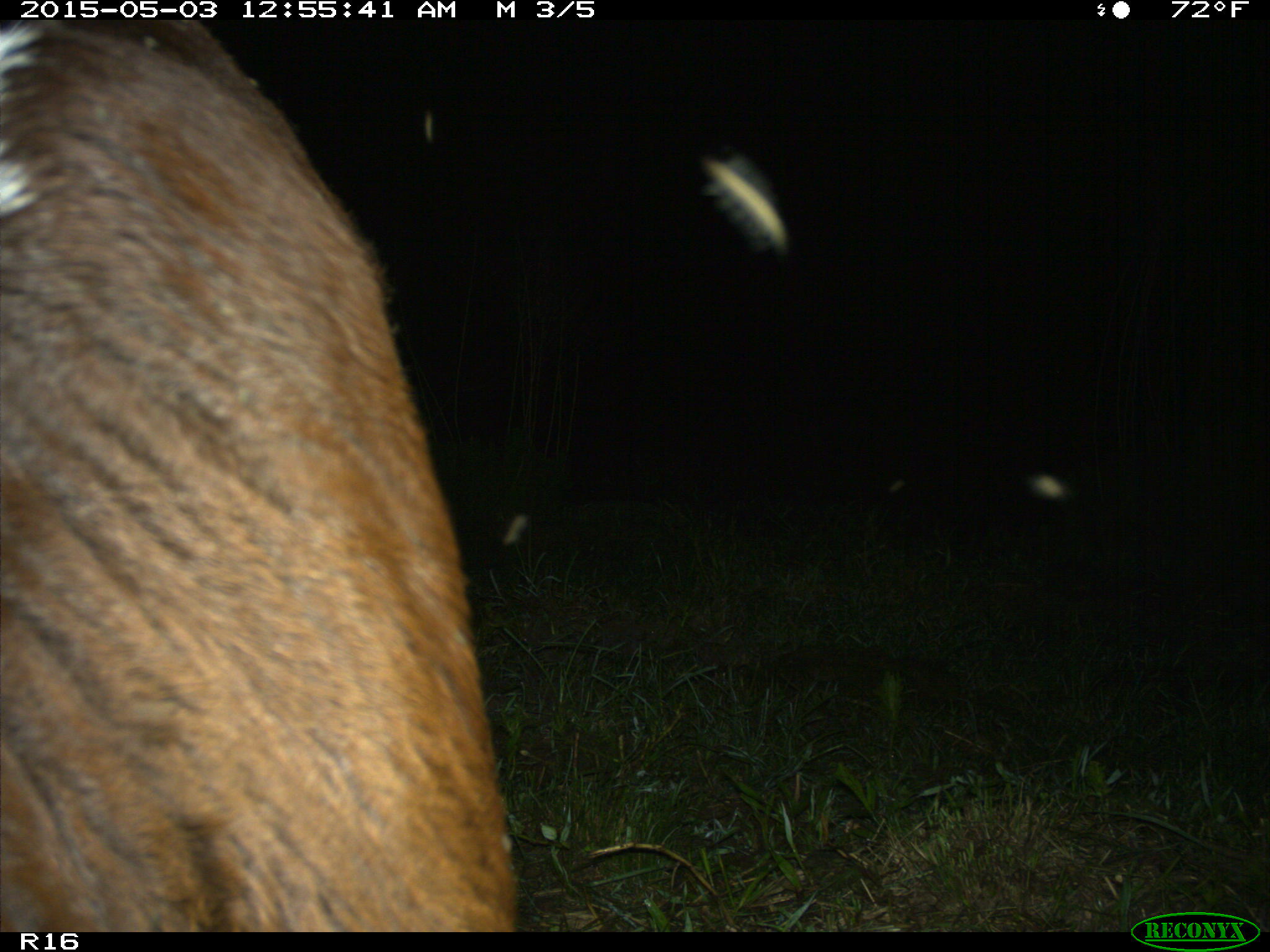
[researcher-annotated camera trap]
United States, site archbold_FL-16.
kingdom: Animalia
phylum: Chordata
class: Mammalia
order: Artiodactyla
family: Bovidae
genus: Bos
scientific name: Bos taurus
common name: domestic cow